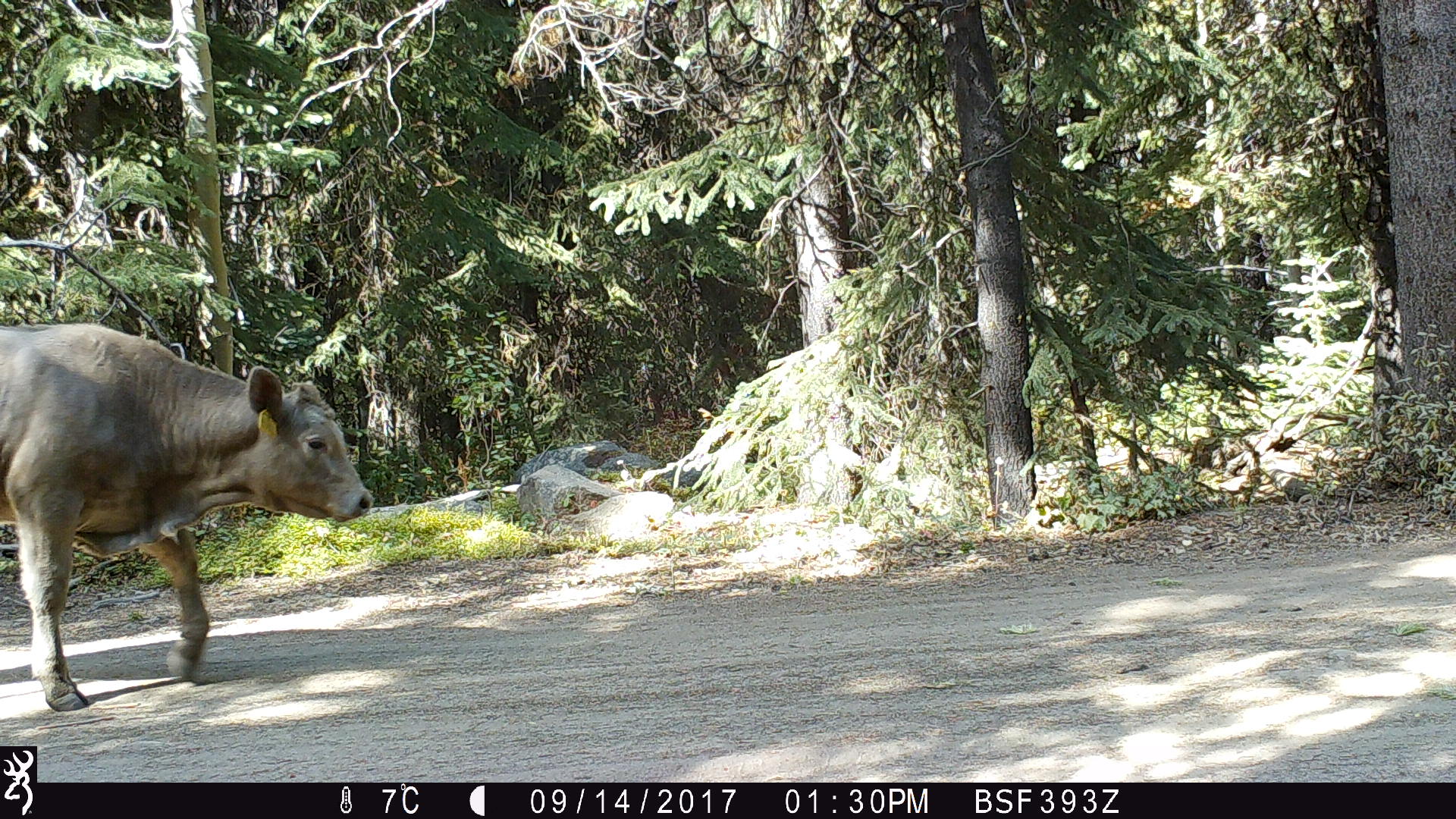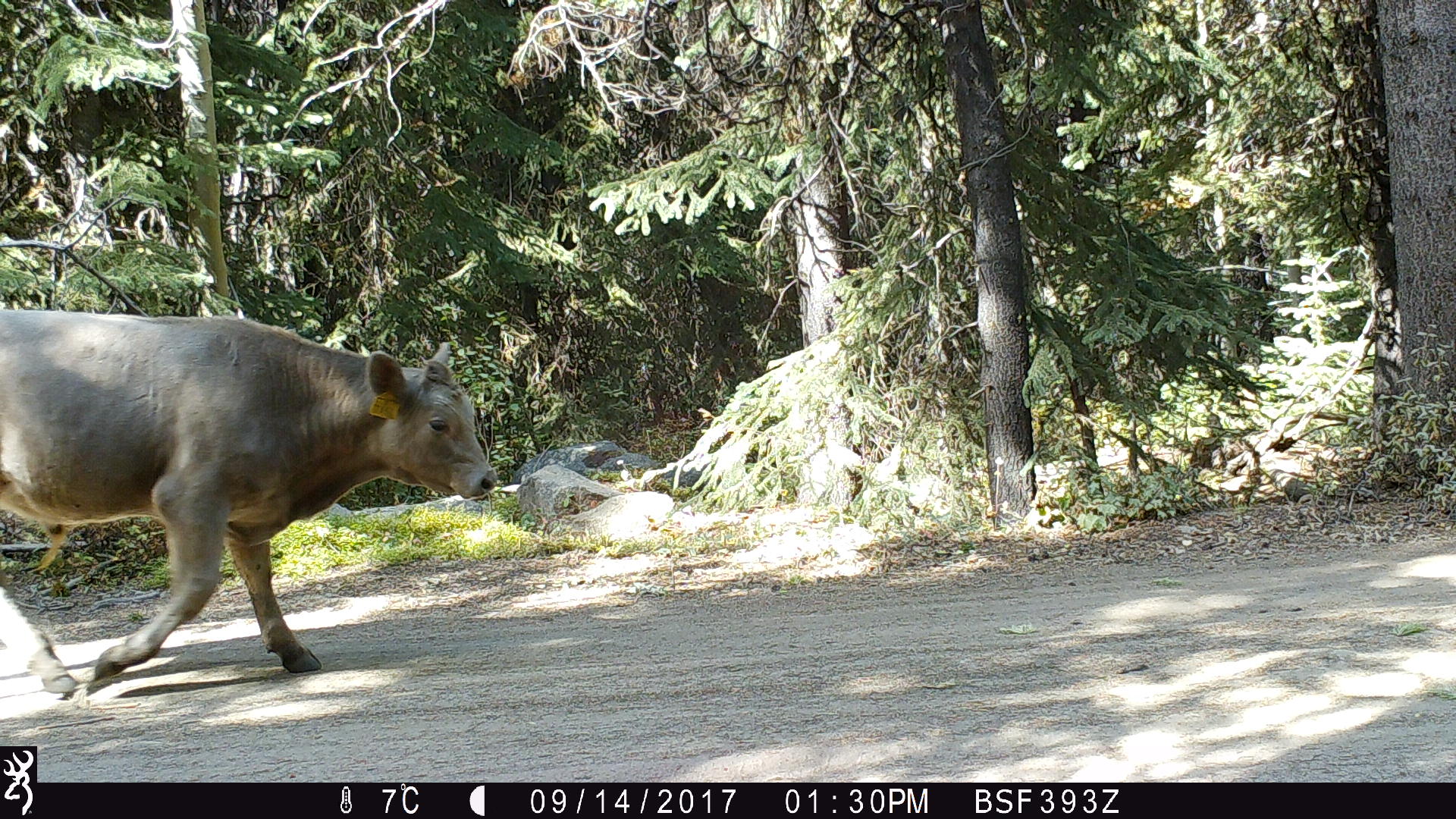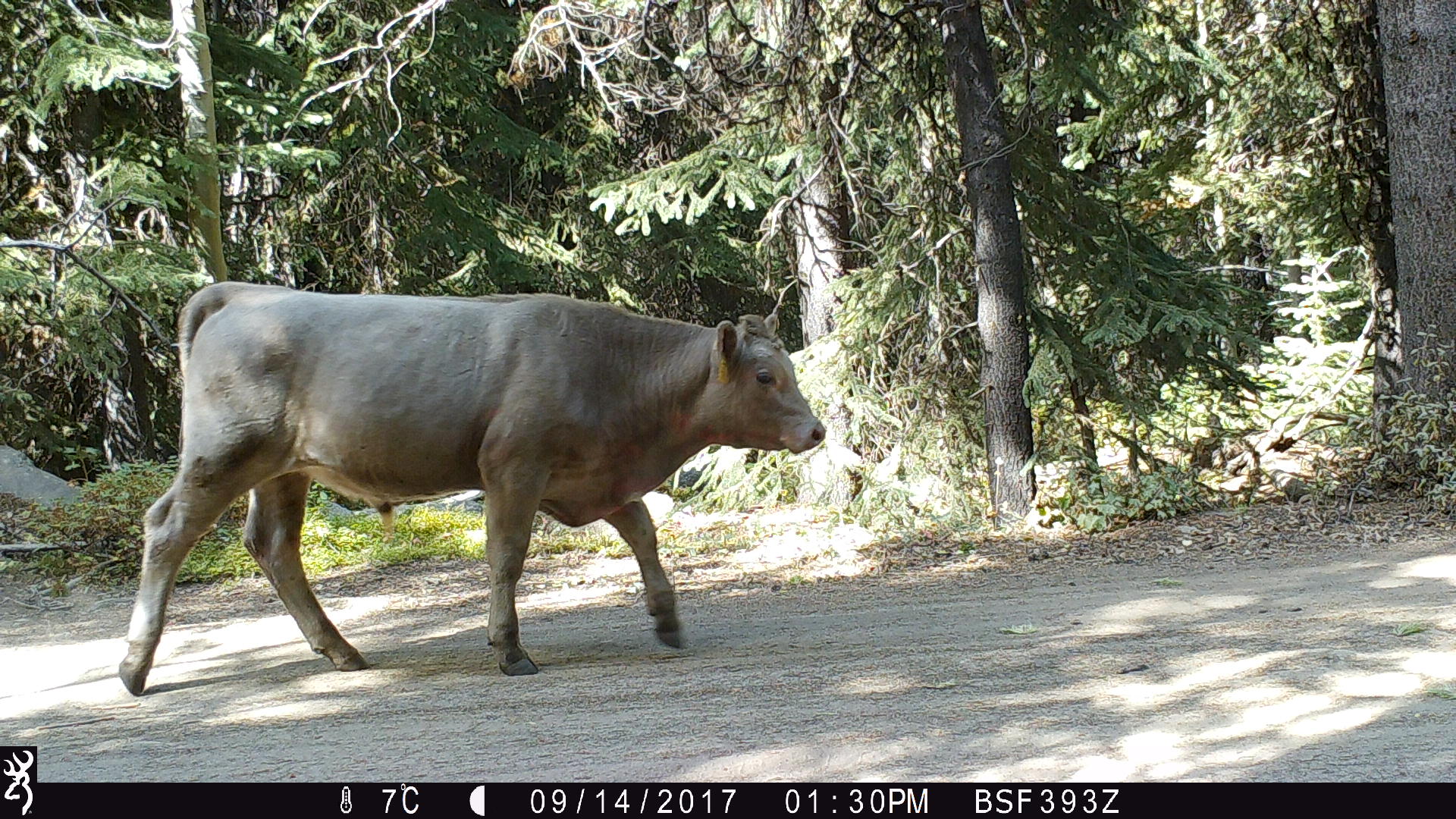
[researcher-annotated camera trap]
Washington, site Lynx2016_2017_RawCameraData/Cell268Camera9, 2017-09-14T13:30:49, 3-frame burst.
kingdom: Animalia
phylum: Chordata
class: Mammalia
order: Artiodactyla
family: Bovidae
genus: Bos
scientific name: Bos taurus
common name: domestic cattle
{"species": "domestic cattle (Bos taurus)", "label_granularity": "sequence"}